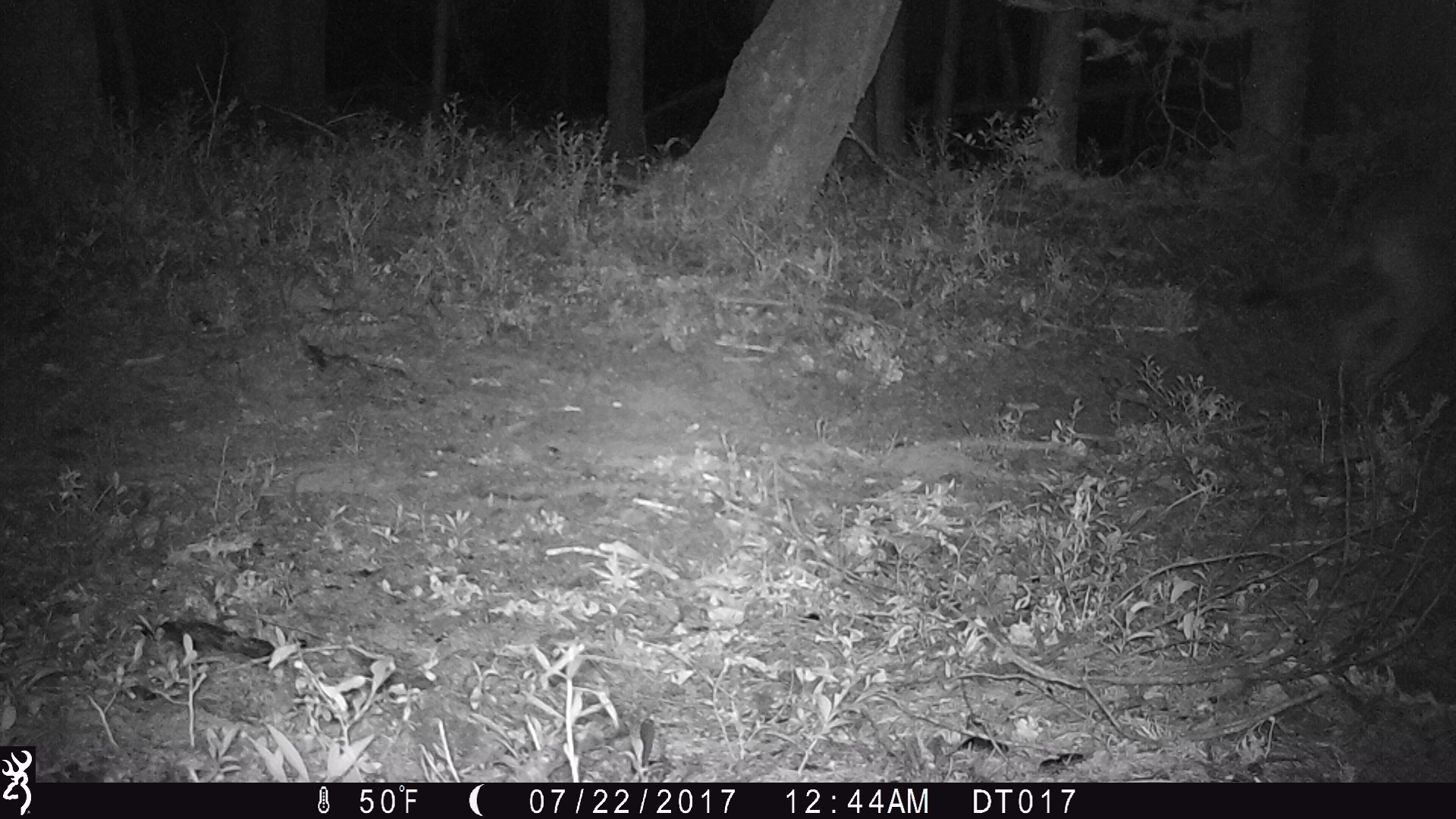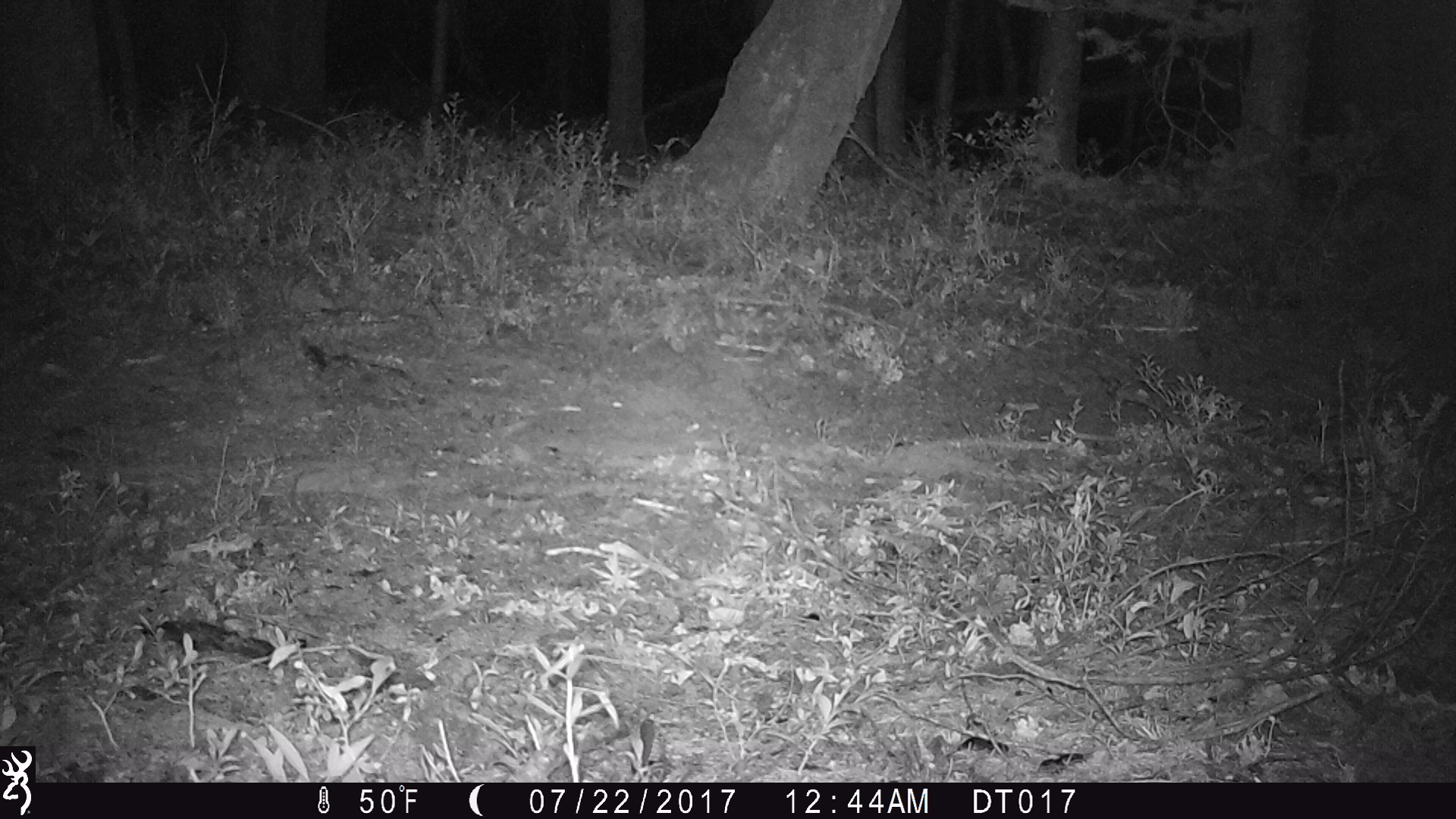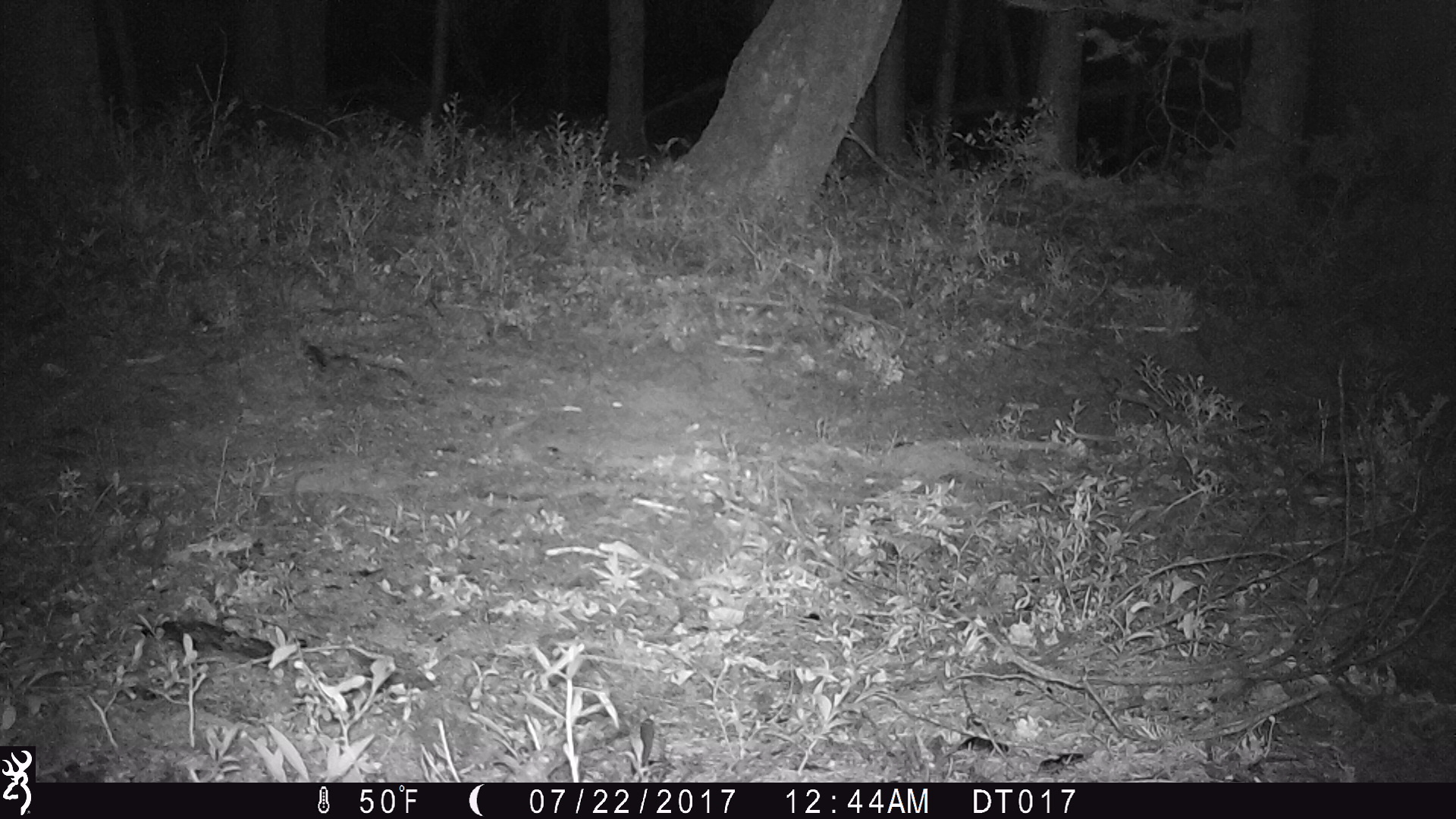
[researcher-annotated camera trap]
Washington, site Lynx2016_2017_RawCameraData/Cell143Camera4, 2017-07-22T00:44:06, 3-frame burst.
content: unidentified animal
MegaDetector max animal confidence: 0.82